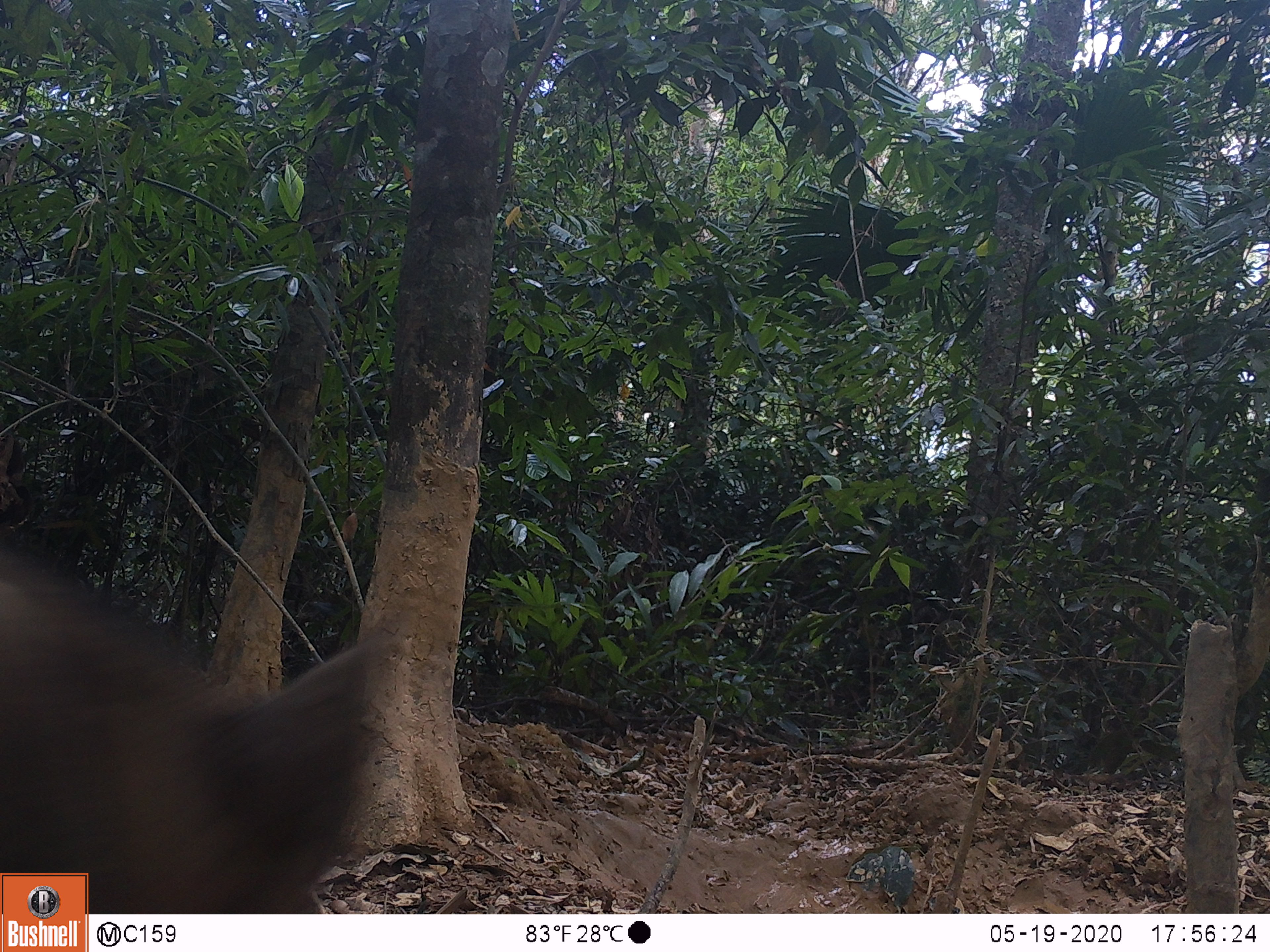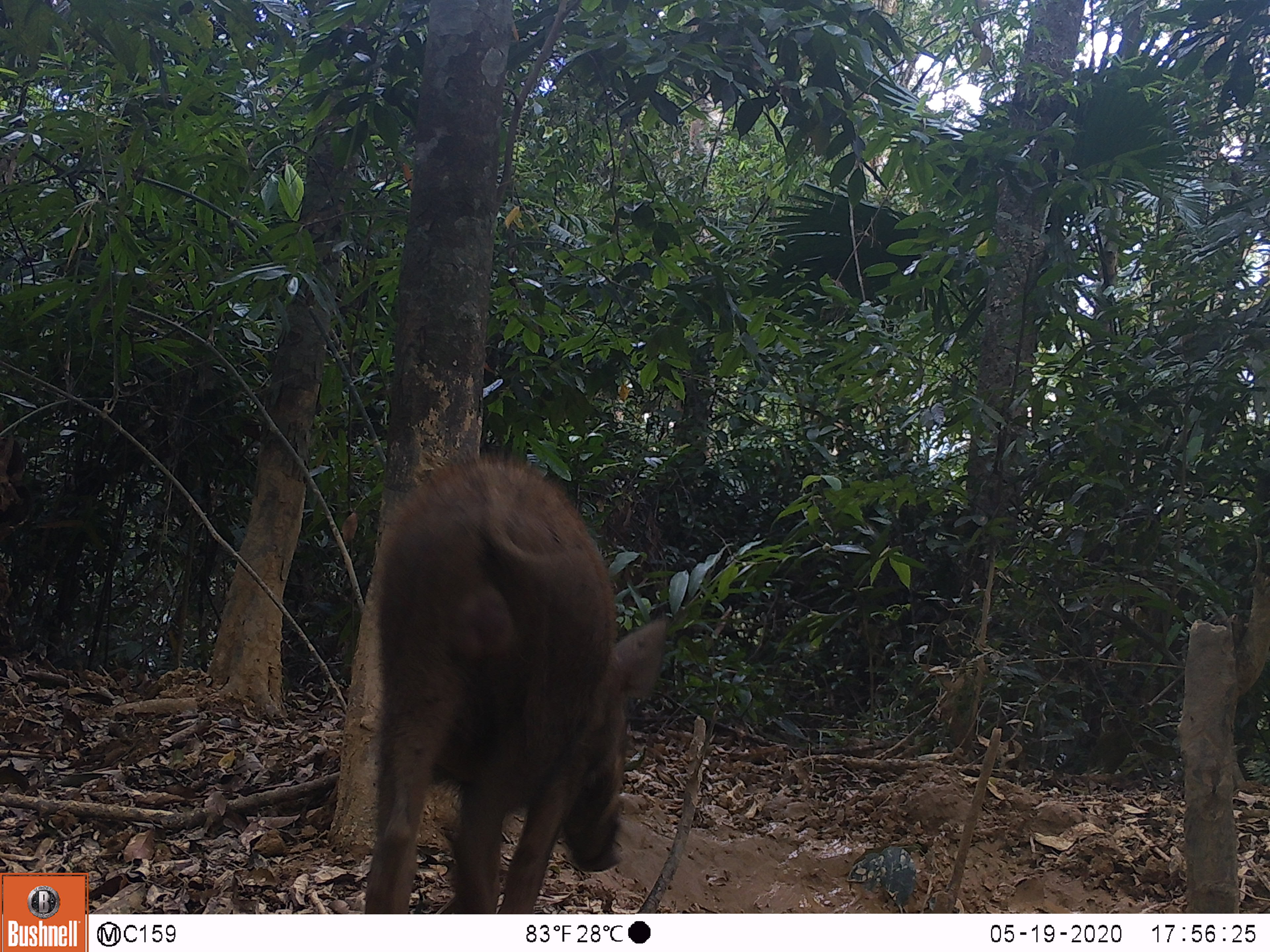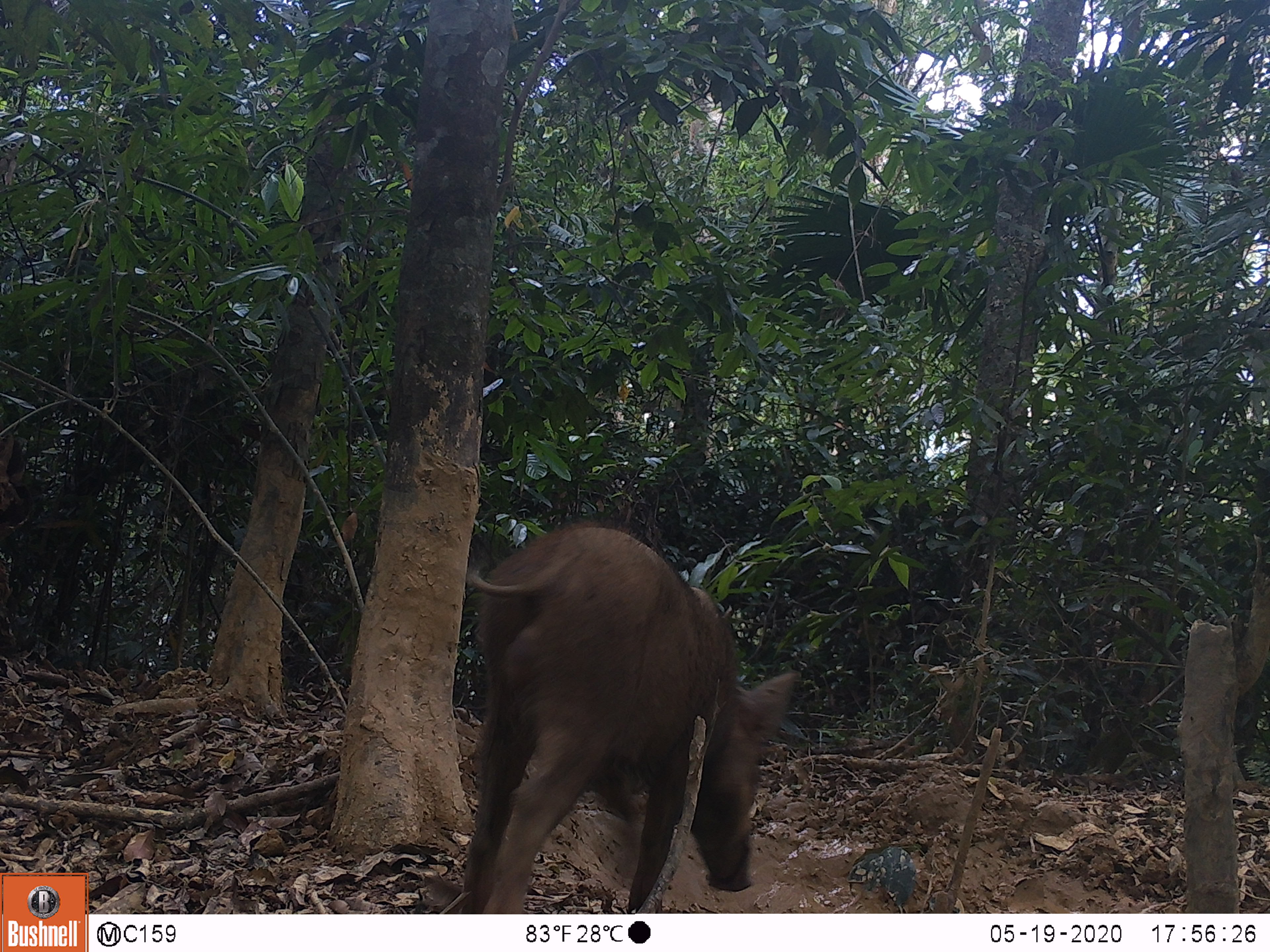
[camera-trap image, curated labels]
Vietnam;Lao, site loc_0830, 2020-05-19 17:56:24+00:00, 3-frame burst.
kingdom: Animalia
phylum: Chordata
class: Mammalia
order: Artiodactyla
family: Suidae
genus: Sus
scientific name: Sus scrofa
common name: eurasian wild pig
Eurasian wild pig (Sus scrofa). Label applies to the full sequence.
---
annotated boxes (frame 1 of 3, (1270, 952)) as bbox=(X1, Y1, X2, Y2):
eurasian wild pig: bbox=(0, 539, 389, 914)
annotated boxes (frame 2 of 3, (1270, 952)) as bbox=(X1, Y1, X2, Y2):
eurasian wild pig: bbox=(348, 442, 669, 911)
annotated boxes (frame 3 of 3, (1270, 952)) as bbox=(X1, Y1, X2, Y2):
eurasian wild pig: bbox=(461, 525, 802, 913)